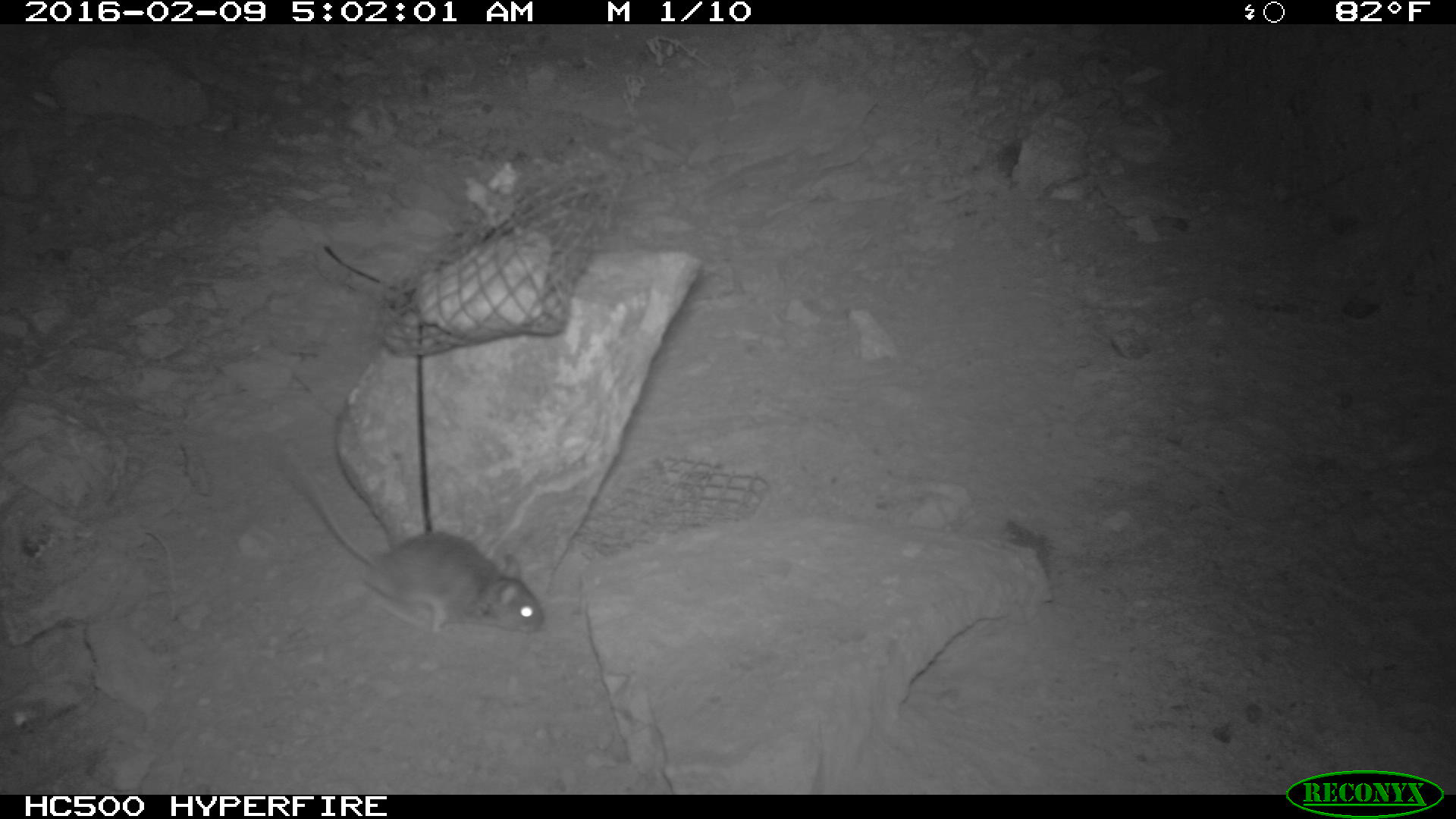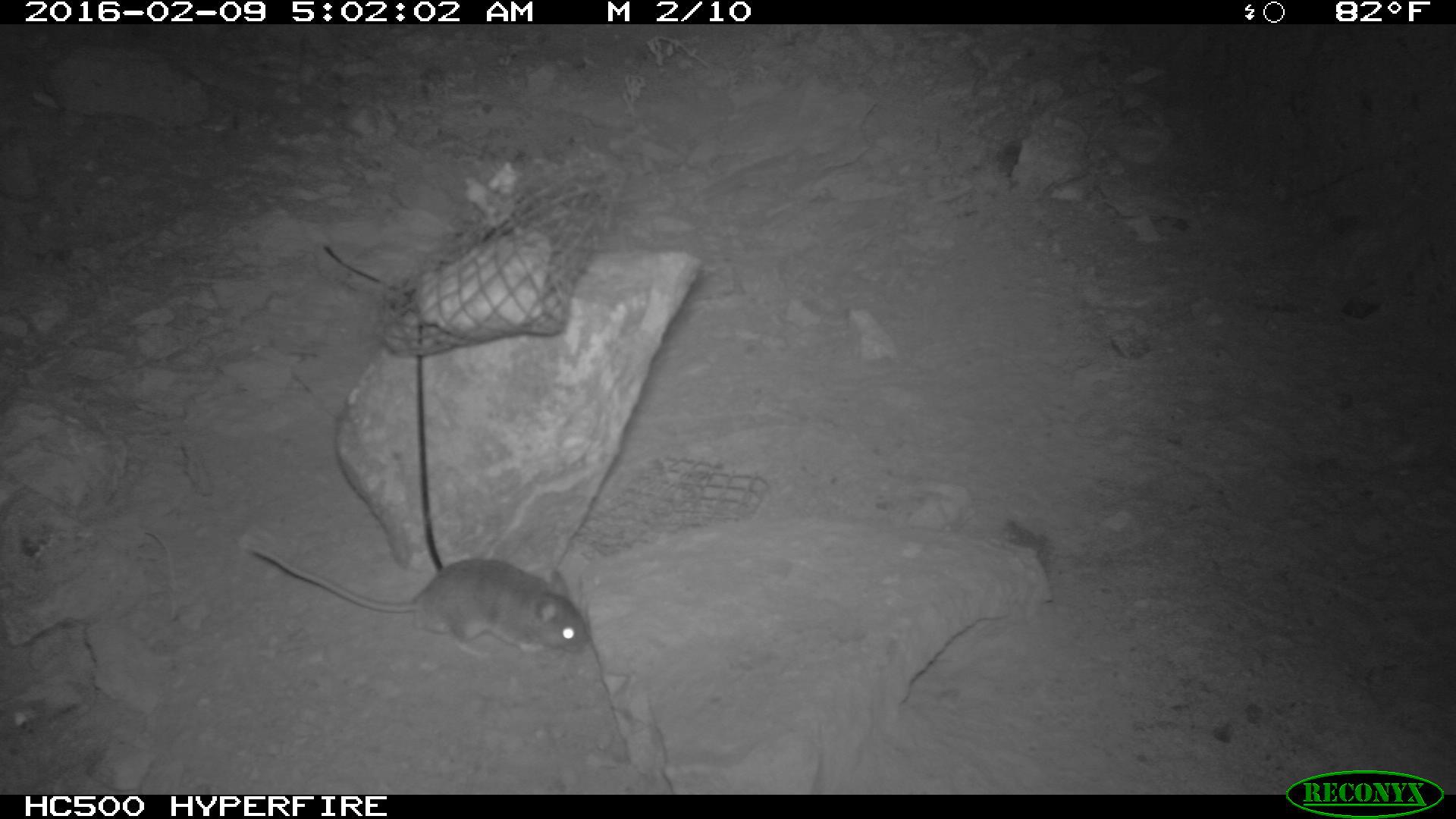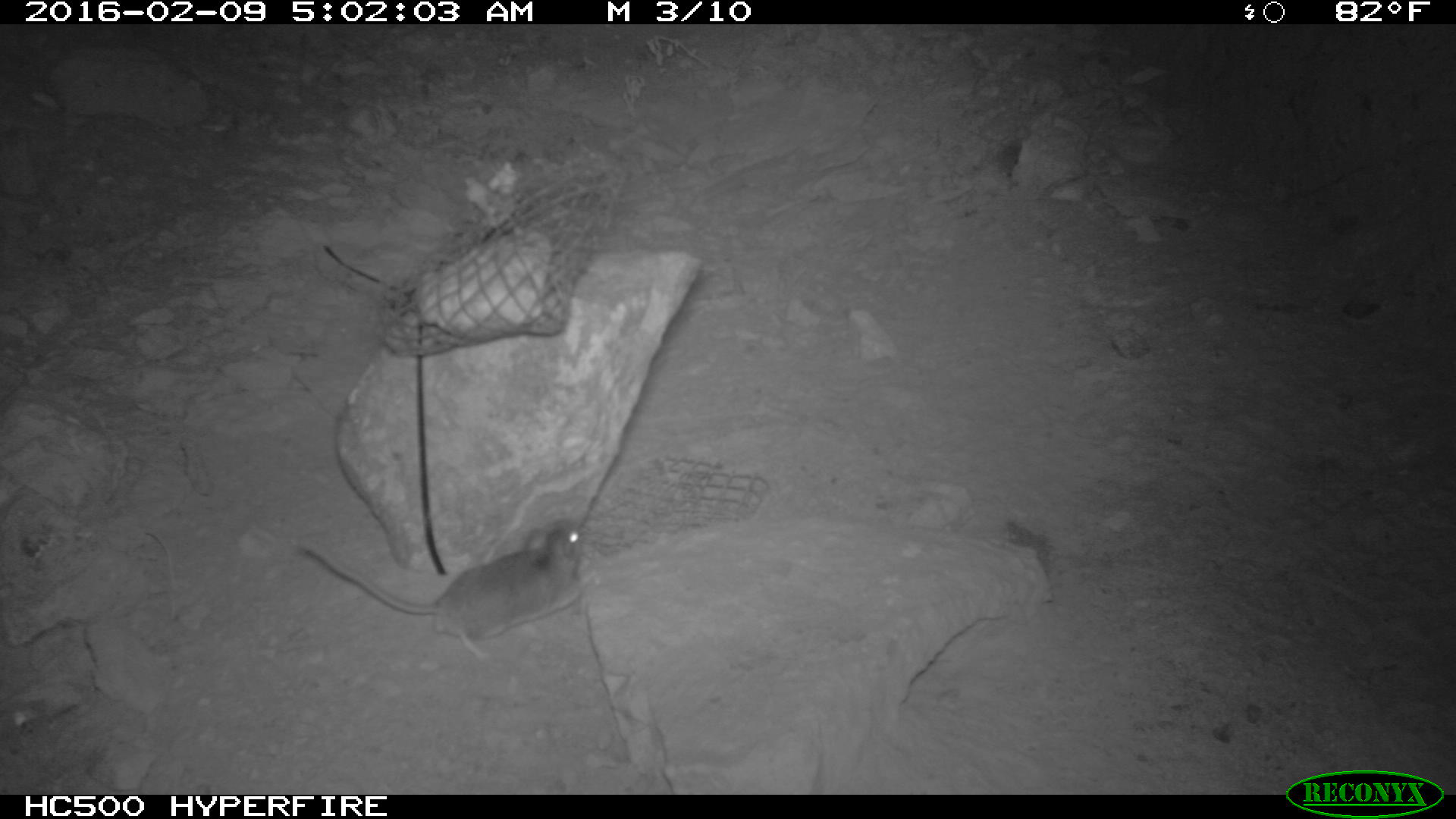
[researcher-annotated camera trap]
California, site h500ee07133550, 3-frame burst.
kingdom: Animalia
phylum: Chordata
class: Mammalia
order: Rodentia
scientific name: Rodentia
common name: rodent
Rodent (Rodentia).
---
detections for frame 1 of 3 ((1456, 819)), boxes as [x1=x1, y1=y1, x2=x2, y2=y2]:
rodent: [x1=281, y1=444, x2=544, y2=635]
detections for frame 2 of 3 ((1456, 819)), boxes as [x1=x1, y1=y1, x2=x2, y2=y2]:
rodent: [x1=249, y1=540, x2=592, y2=657]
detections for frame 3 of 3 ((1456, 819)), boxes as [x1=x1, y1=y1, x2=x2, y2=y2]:
rodent: [x1=298, y1=516, x2=584, y2=661]